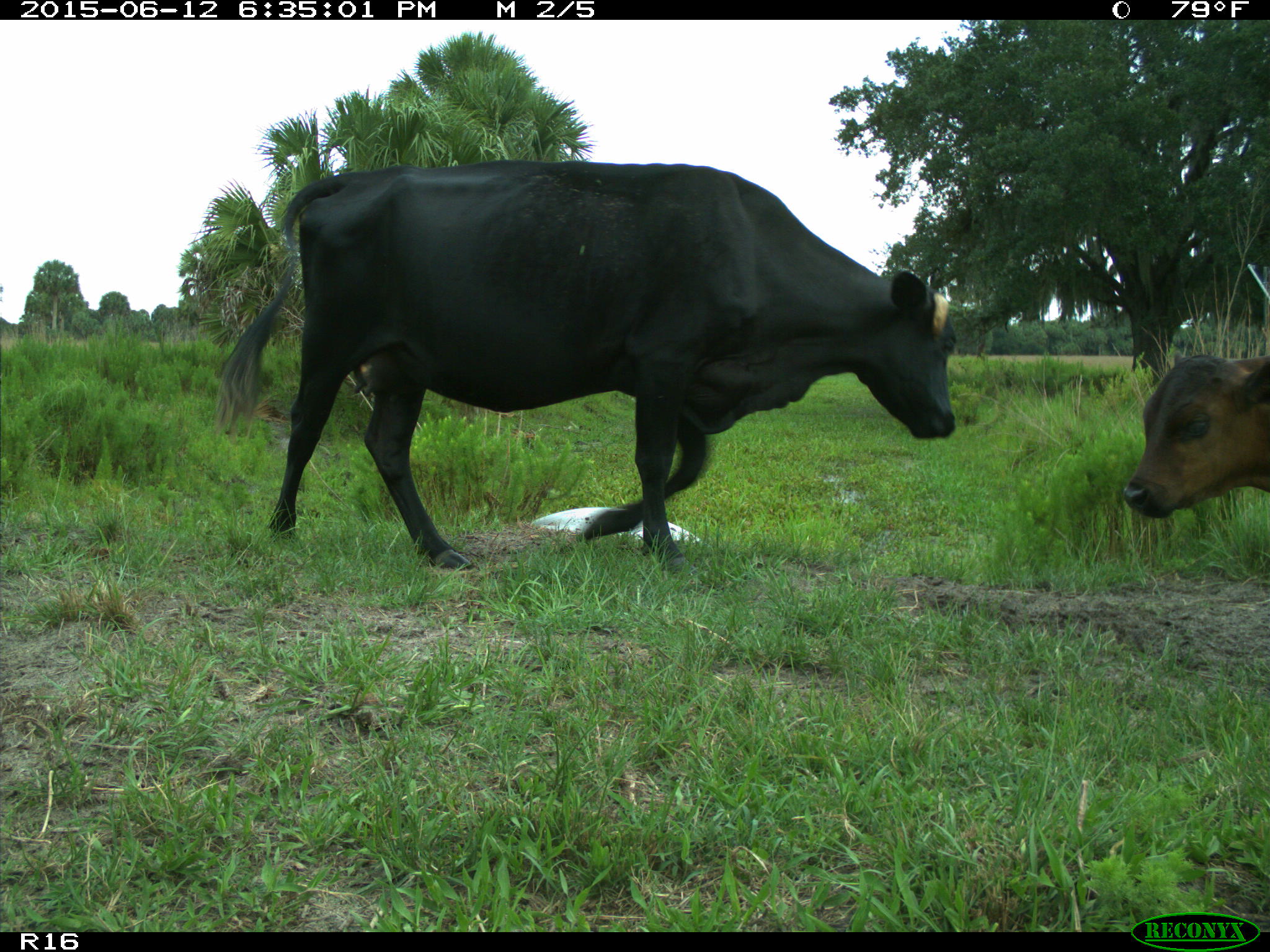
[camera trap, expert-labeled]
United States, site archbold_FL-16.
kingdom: Animalia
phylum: Chordata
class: Mammalia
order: Artiodactyla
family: Bovidae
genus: Bos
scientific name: Bos taurus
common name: domestic cow